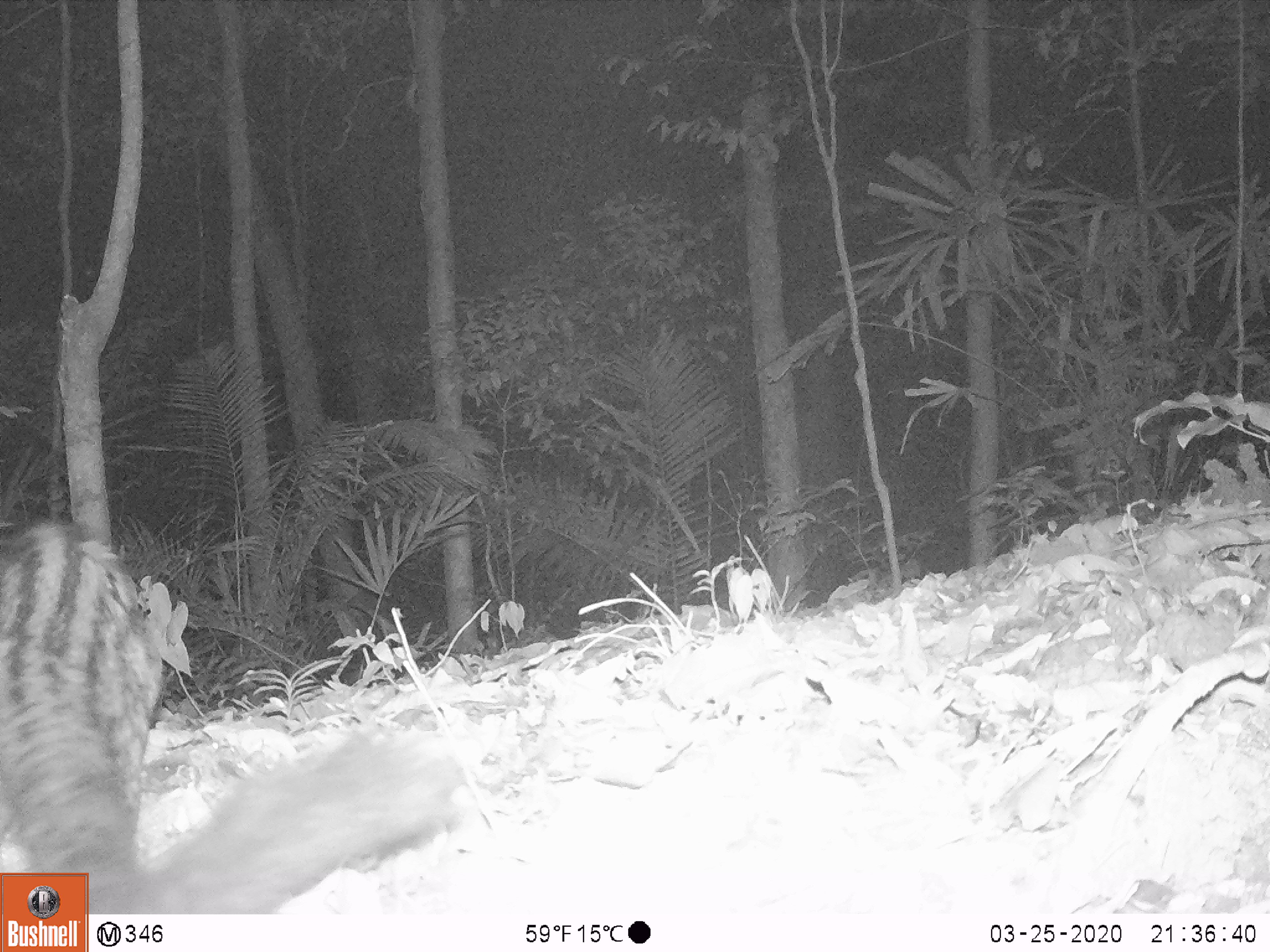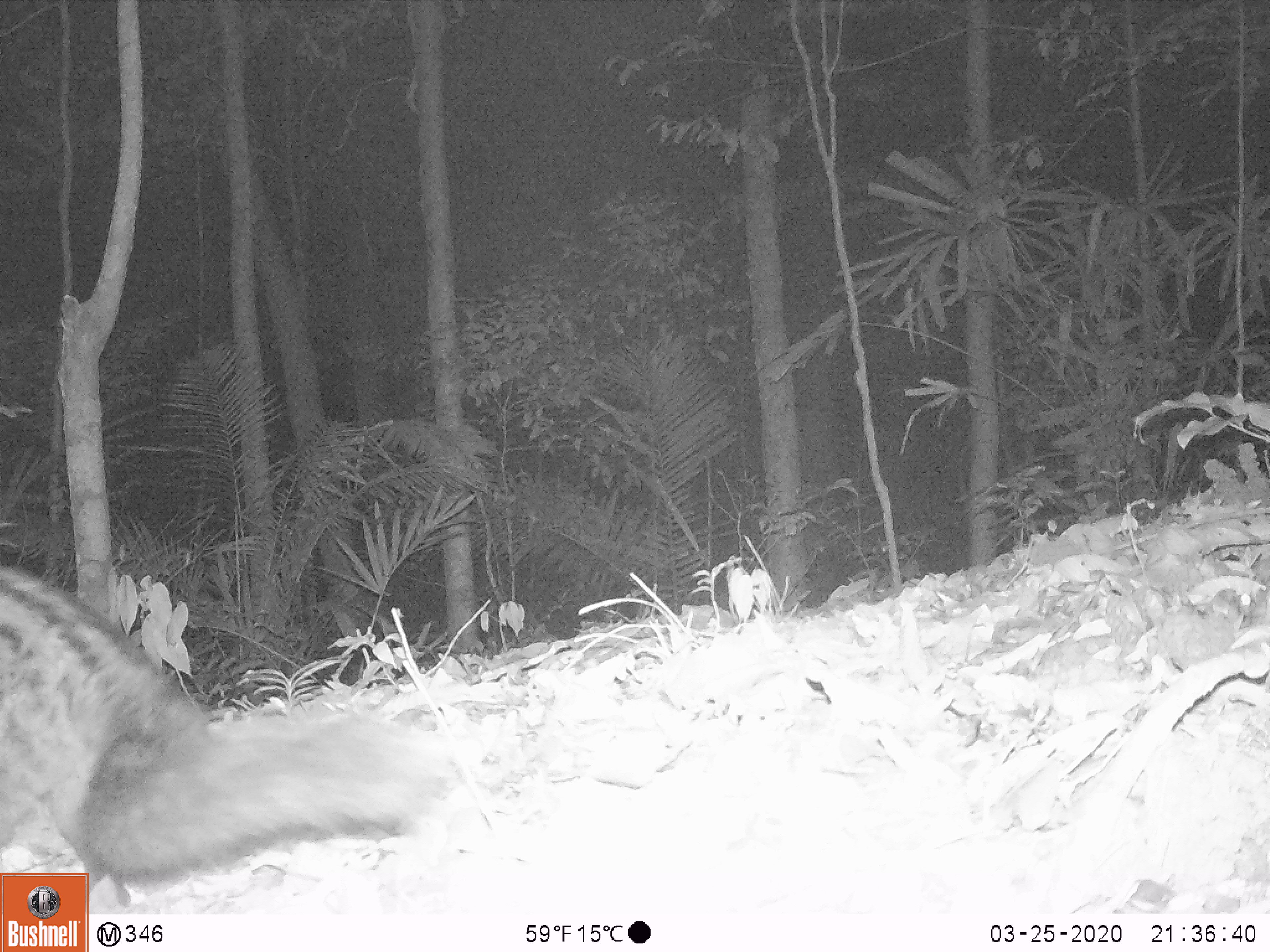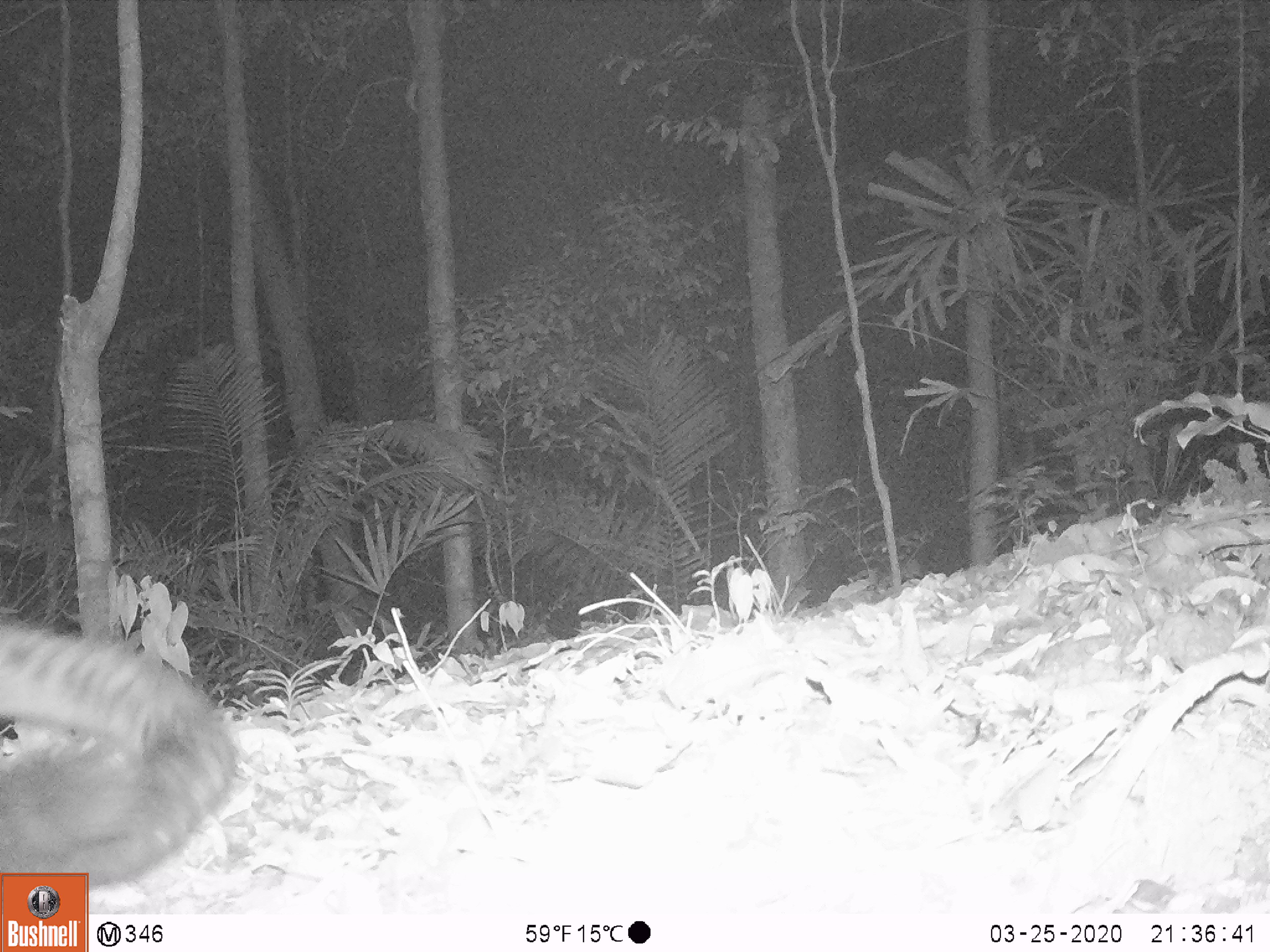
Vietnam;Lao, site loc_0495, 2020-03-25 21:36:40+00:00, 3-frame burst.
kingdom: Animalia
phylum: Chordata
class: Mammalia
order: Carnivora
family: Viverridae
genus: Paradoxurus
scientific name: Paradoxurus hermaphroditus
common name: common palm civet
Common palm civet (Paradoxurus hermaphroditus). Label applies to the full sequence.